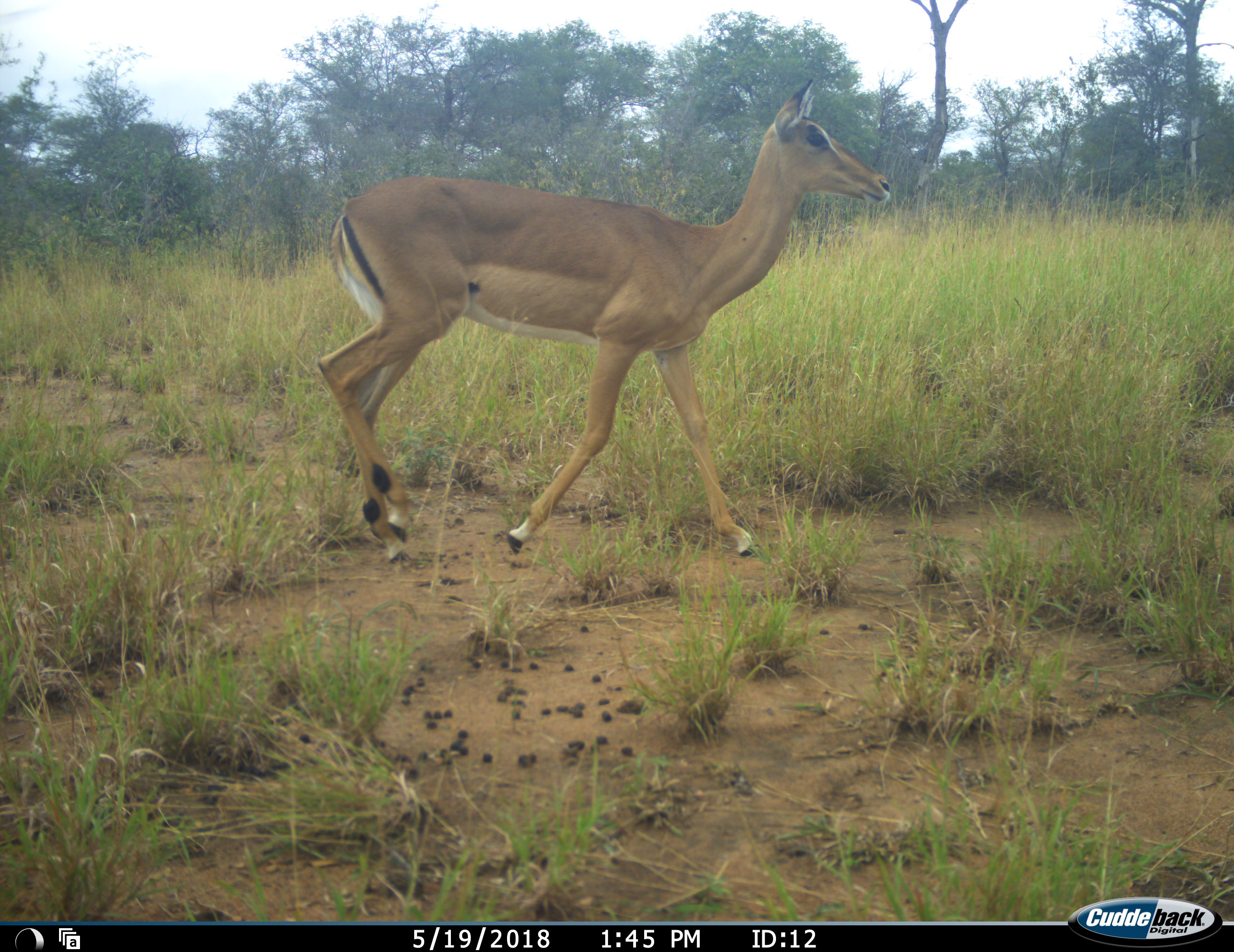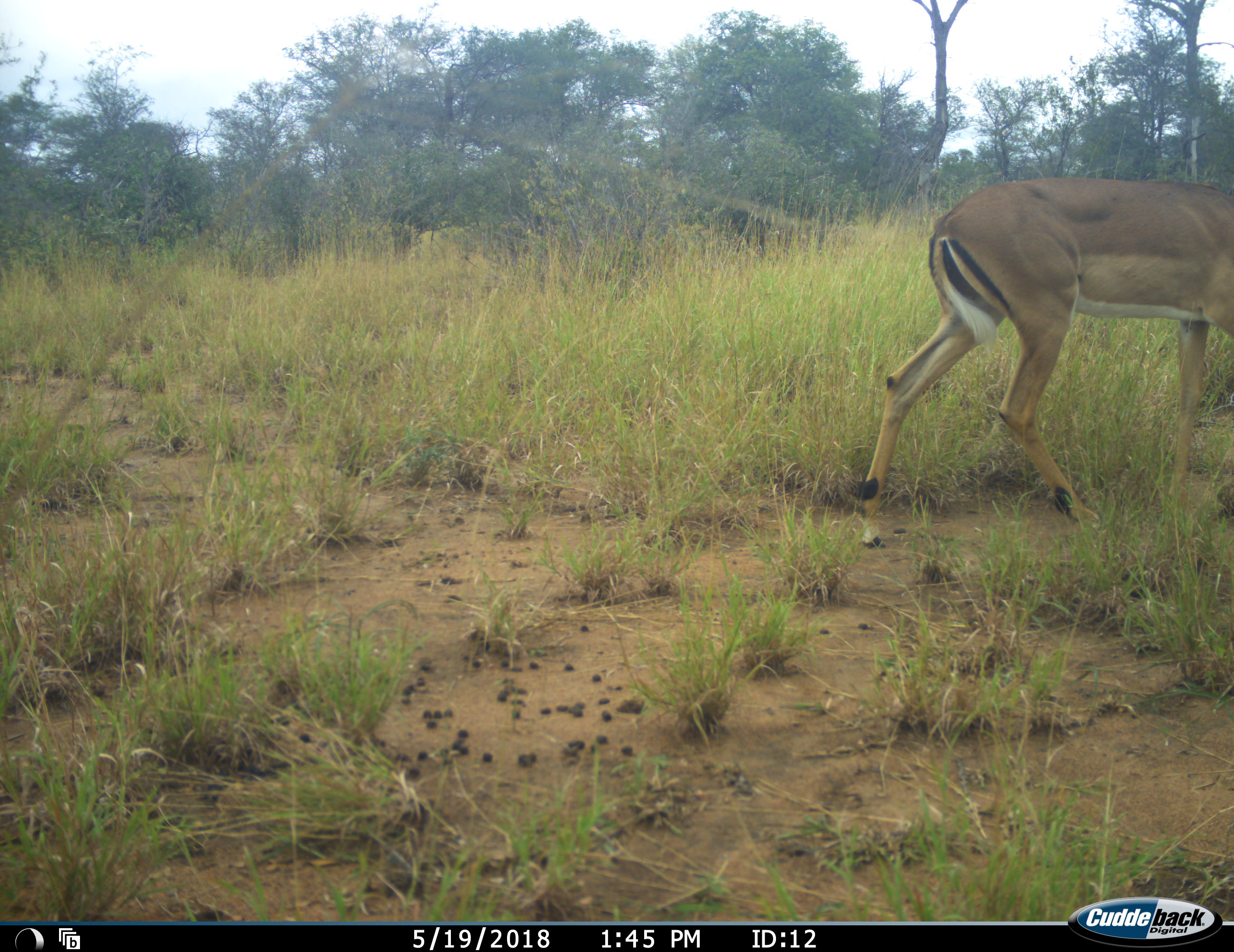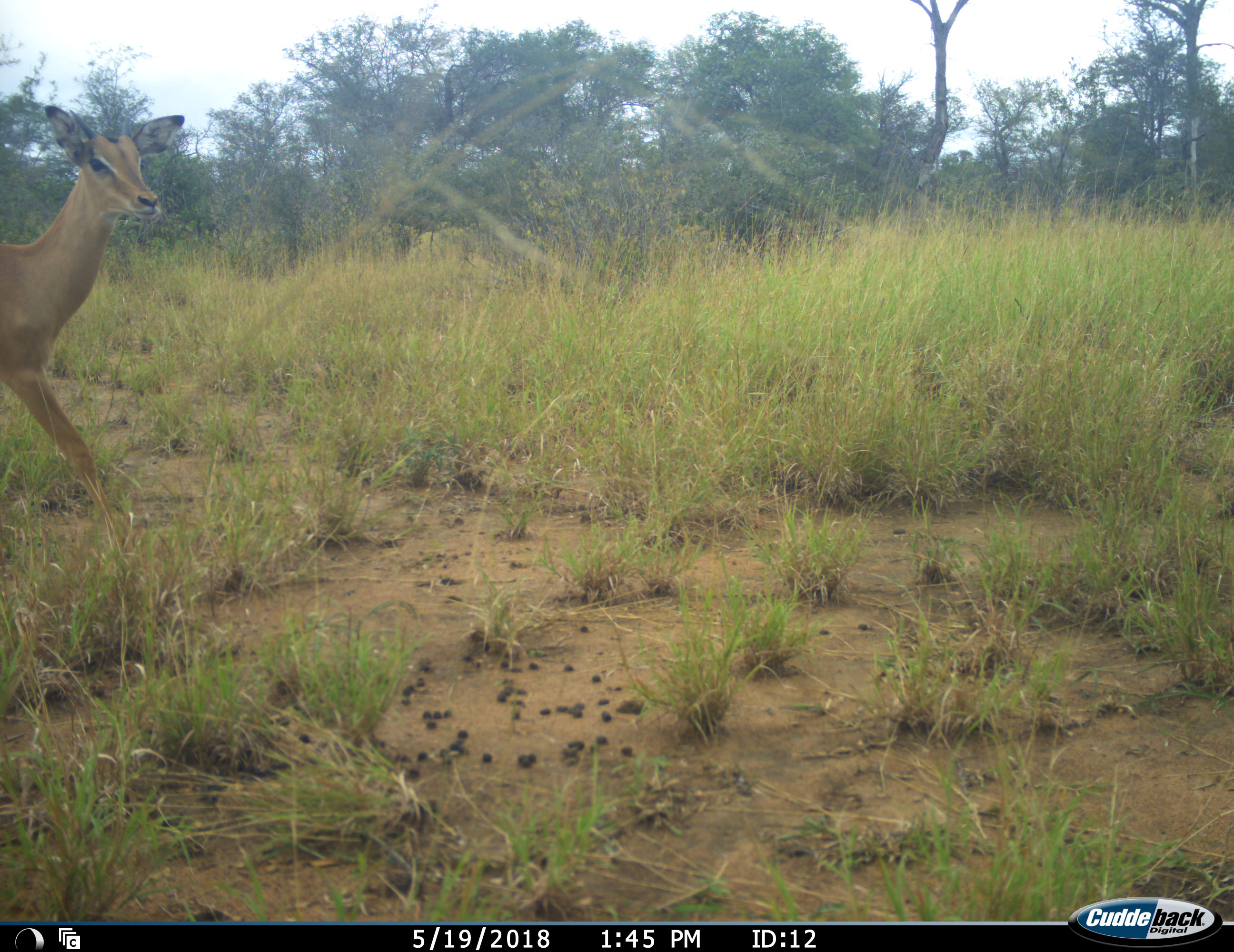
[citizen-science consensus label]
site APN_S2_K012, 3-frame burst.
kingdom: Animalia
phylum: Chordata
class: Mammalia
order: Artiodactyla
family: Bovidae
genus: Aepyceros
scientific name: Aepyceros melampus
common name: impala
Impala (Aepyceros melampus), count 1. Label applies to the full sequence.